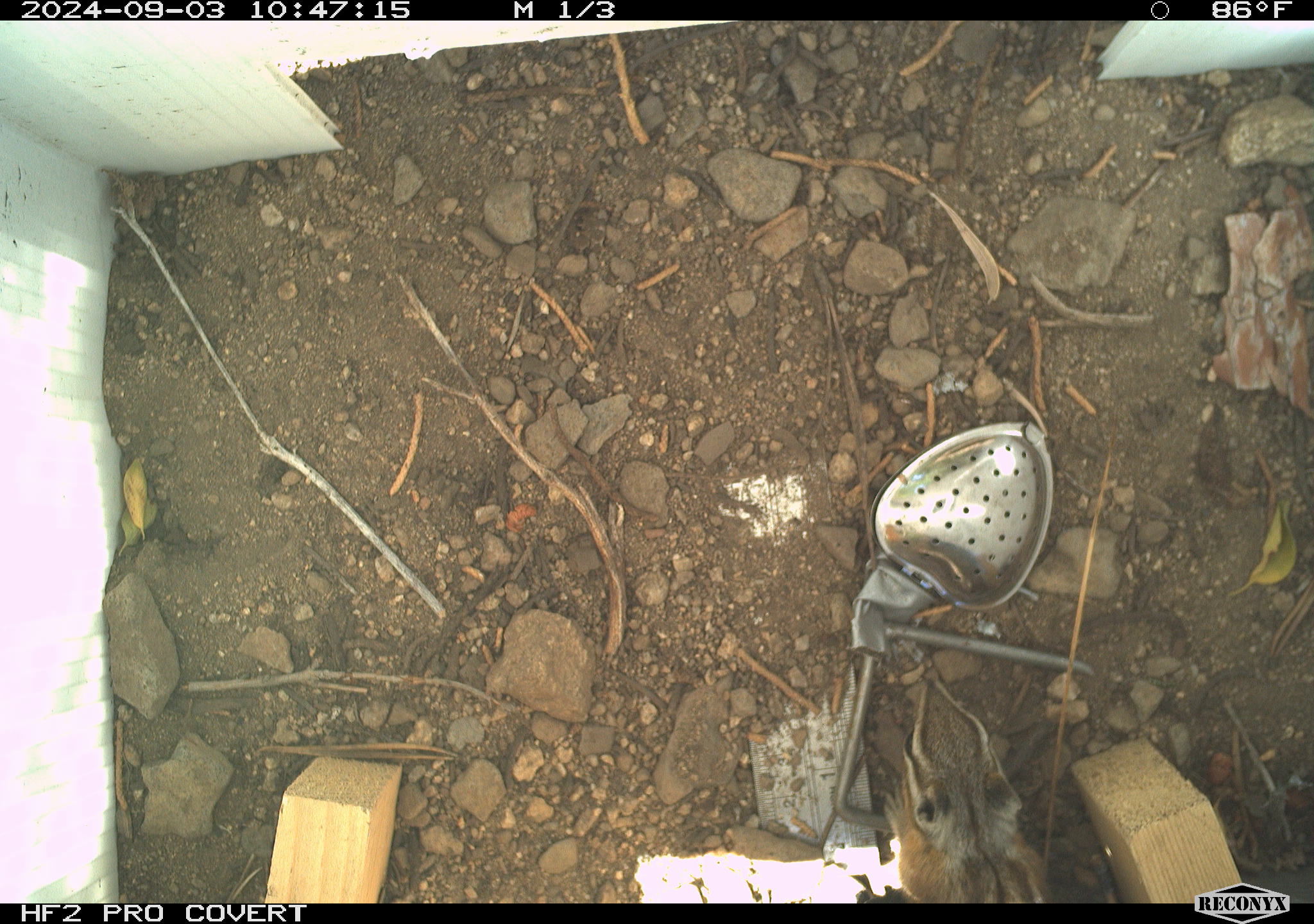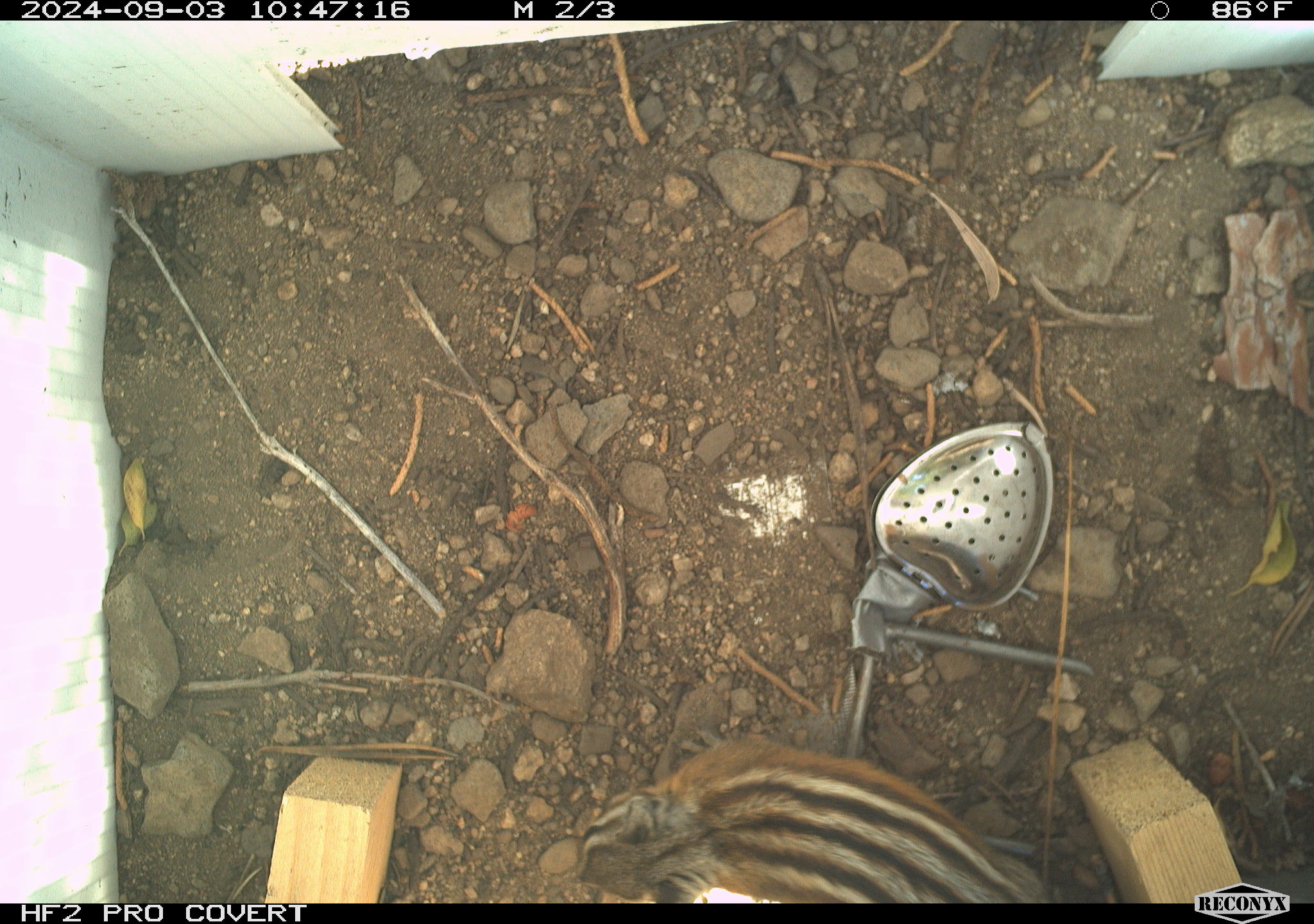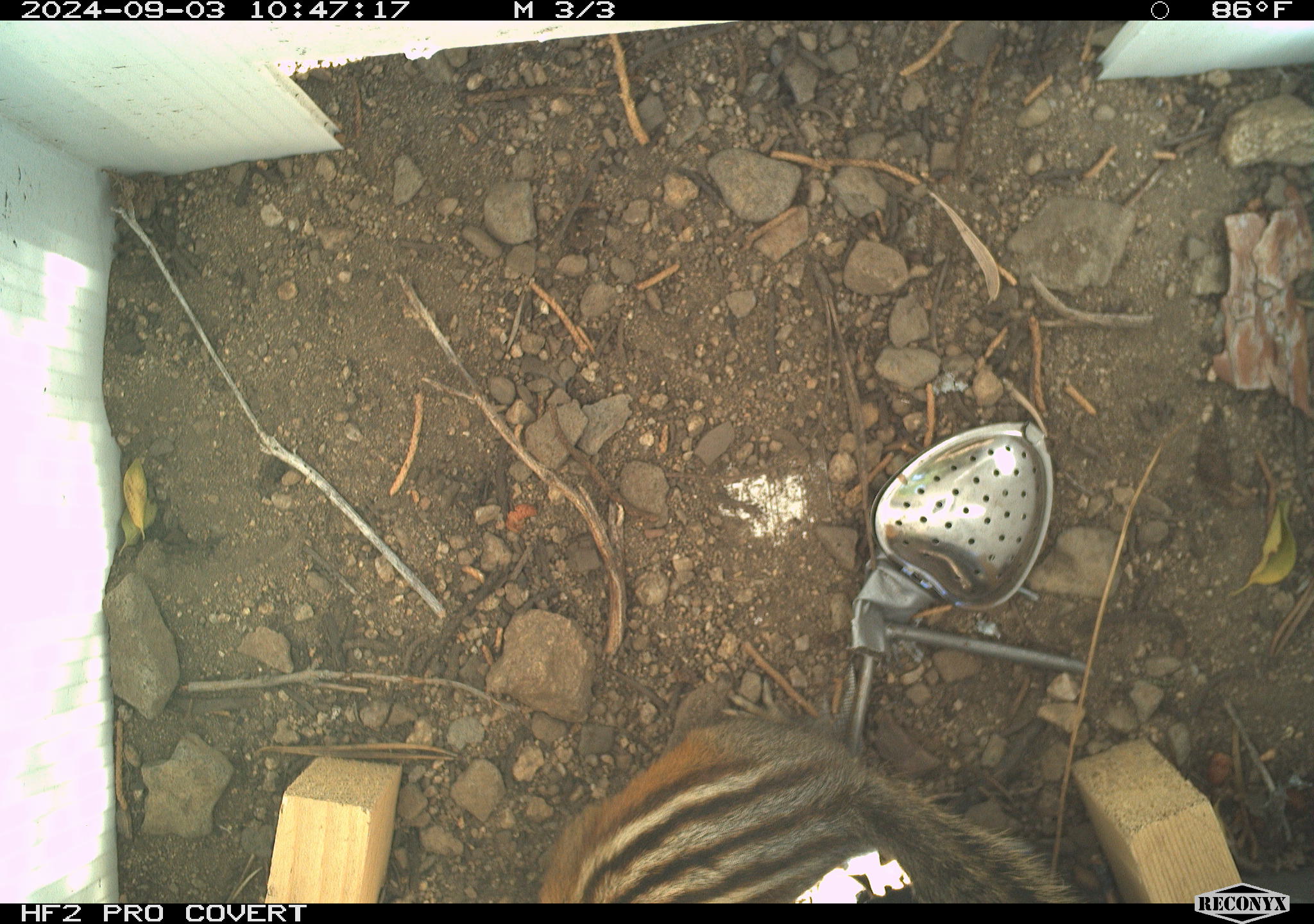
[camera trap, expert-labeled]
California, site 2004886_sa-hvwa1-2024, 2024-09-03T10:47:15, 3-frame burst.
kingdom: Animalia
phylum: Chordata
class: Mammalia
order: Rodentia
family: Sciuridae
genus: Neotamias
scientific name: Neotamias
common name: western chipmunks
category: neotamias species